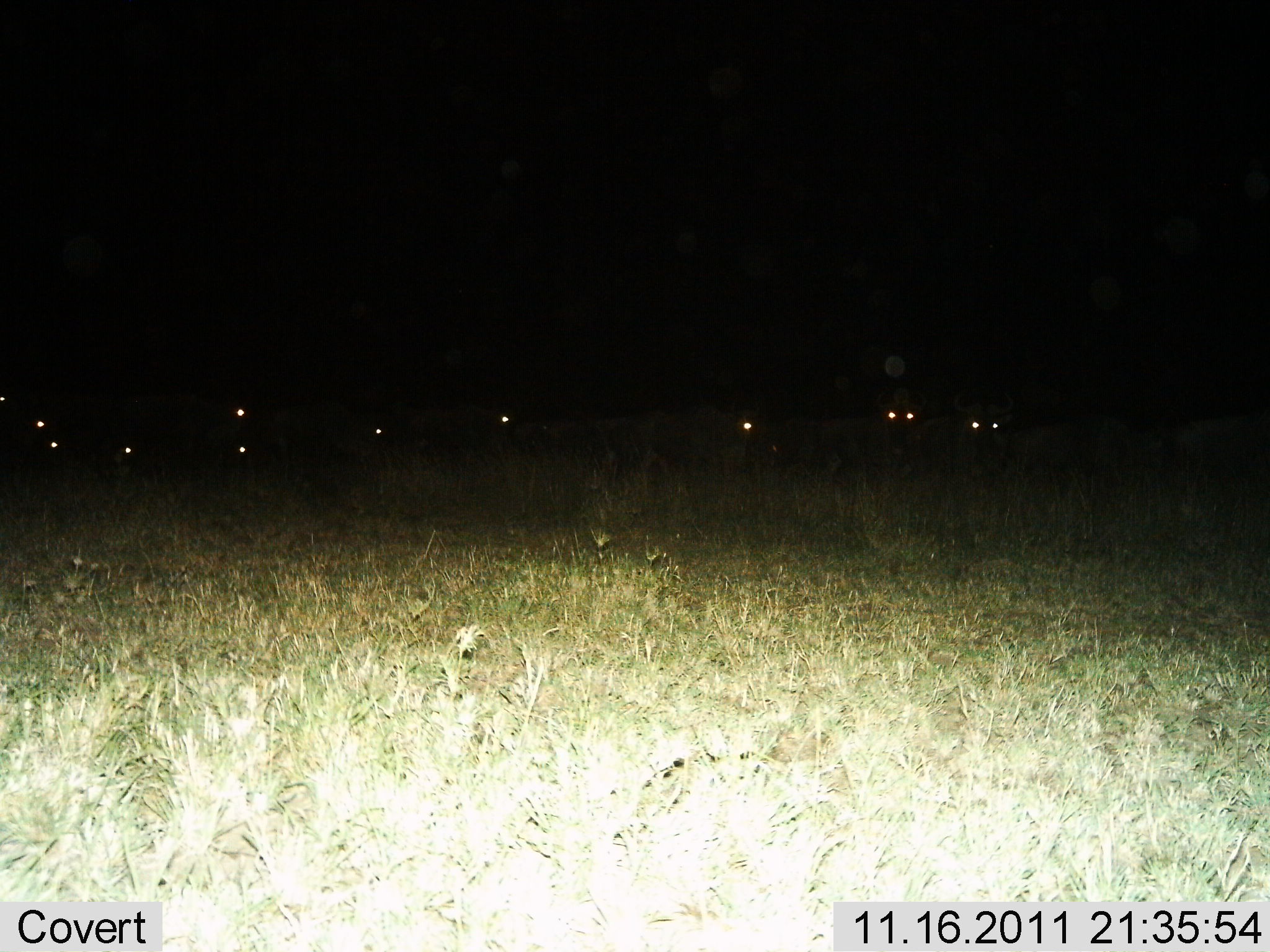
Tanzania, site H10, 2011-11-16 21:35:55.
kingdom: Animalia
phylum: Chordata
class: Mammalia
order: Artiodactyla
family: Bovidae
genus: Connochaetes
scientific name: Connochaetes taurinus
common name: blue wildebeest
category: wildebeest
Wildebeest (blue wildebeest) (Connochaetes taurinus), count 11-50. Behavior (volunteer vote fractions): standing 71%, resting 29%, moving 14%, interacting 0%. Young present (vote fraction): 0%. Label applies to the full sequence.